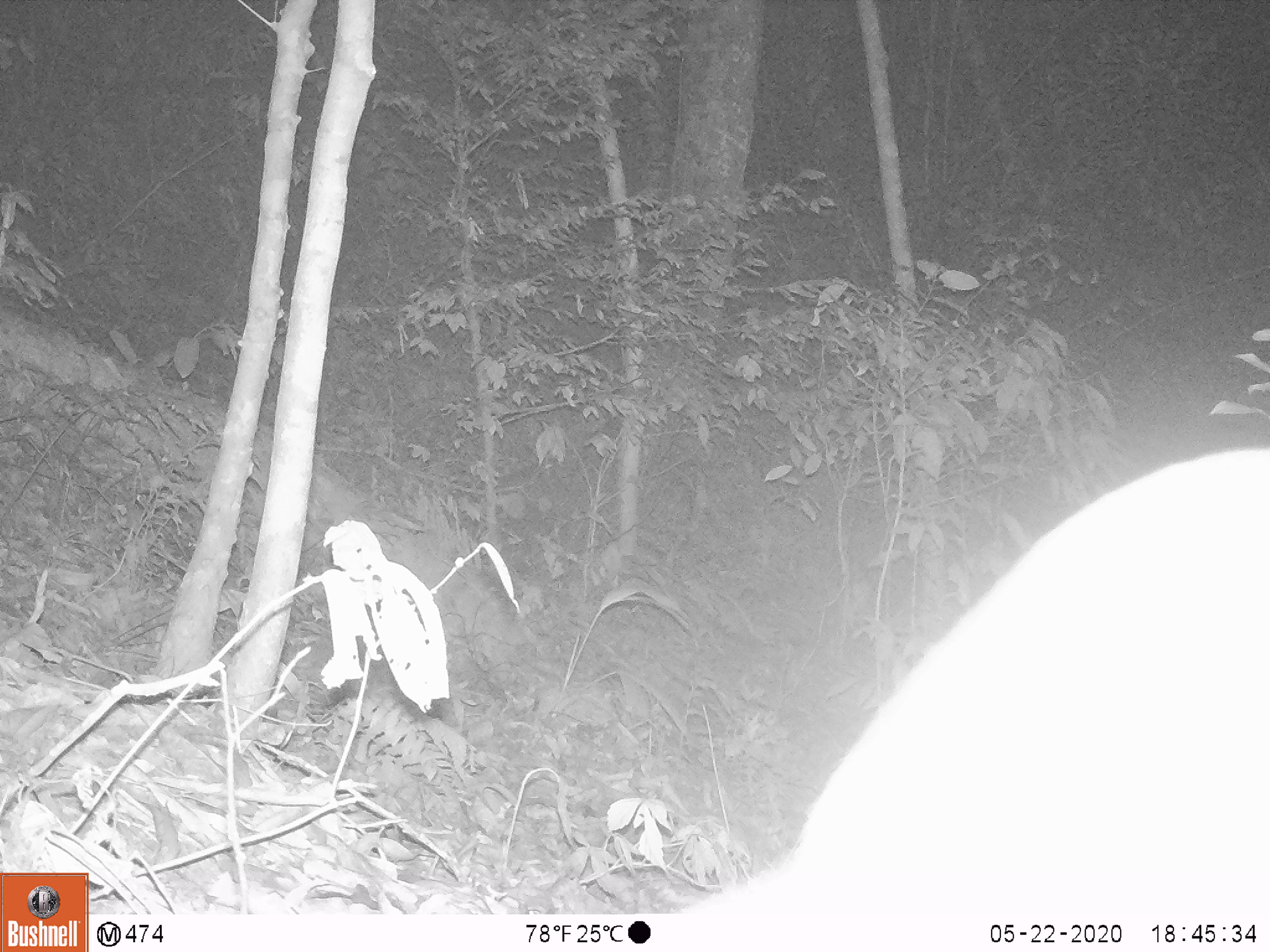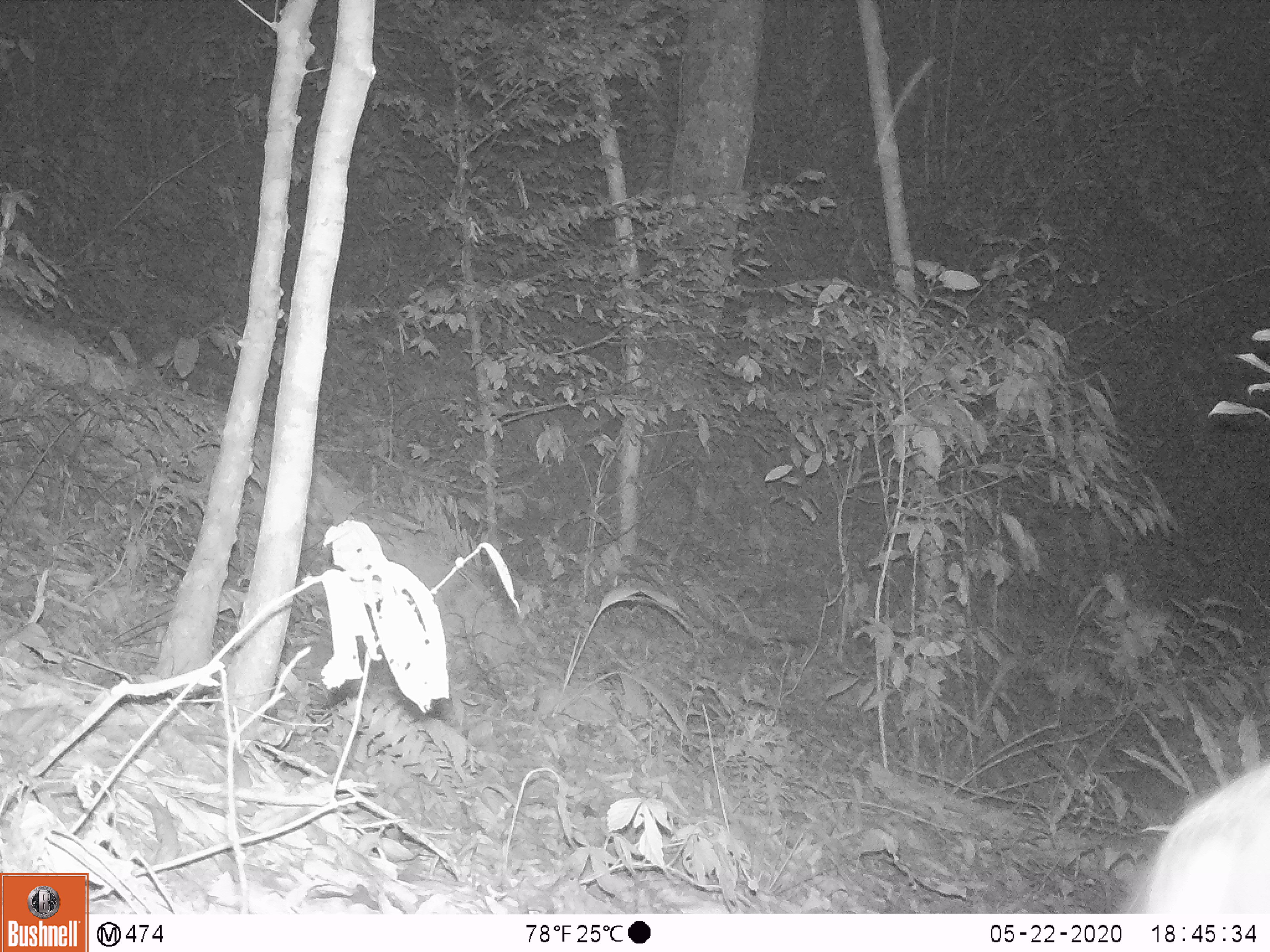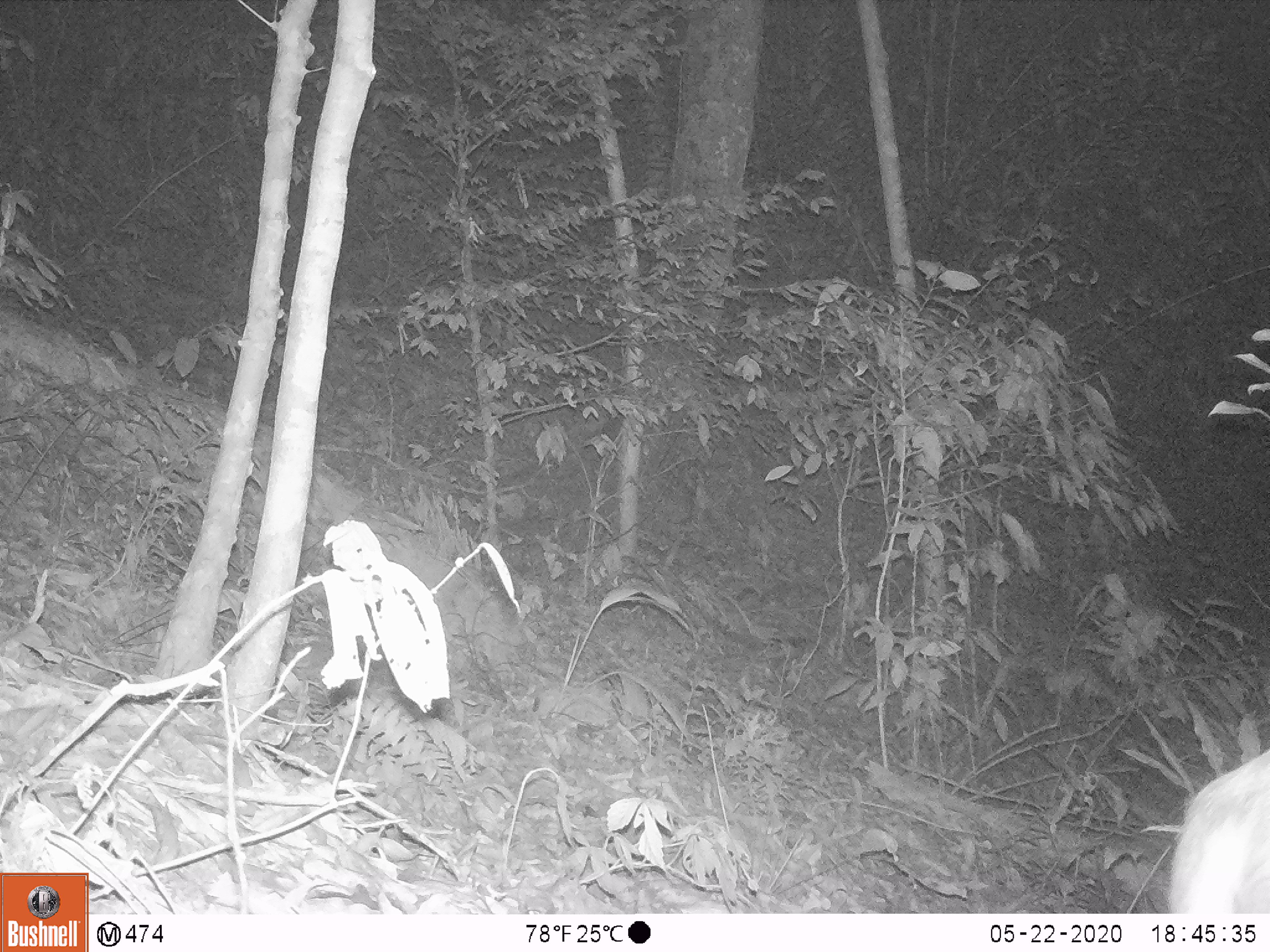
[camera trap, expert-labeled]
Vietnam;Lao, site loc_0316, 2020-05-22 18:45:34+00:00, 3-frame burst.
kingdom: Animalia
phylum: Chordata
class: Mammalia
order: Artiodactyla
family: Cervidae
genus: Muntiacus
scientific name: Muntiacus rooseveltorum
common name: roosevelt's muntjac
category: roosevelts muntjac group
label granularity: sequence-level